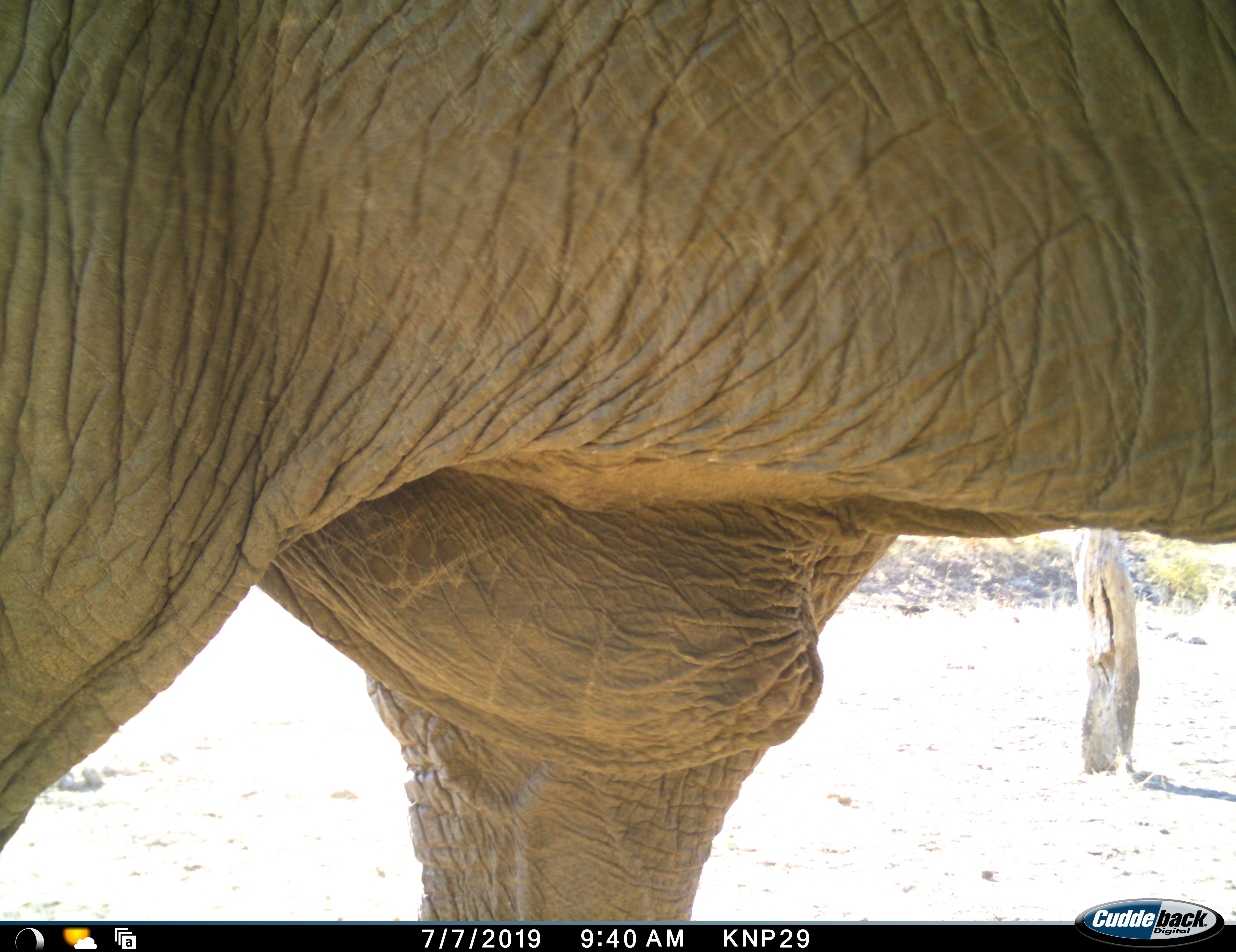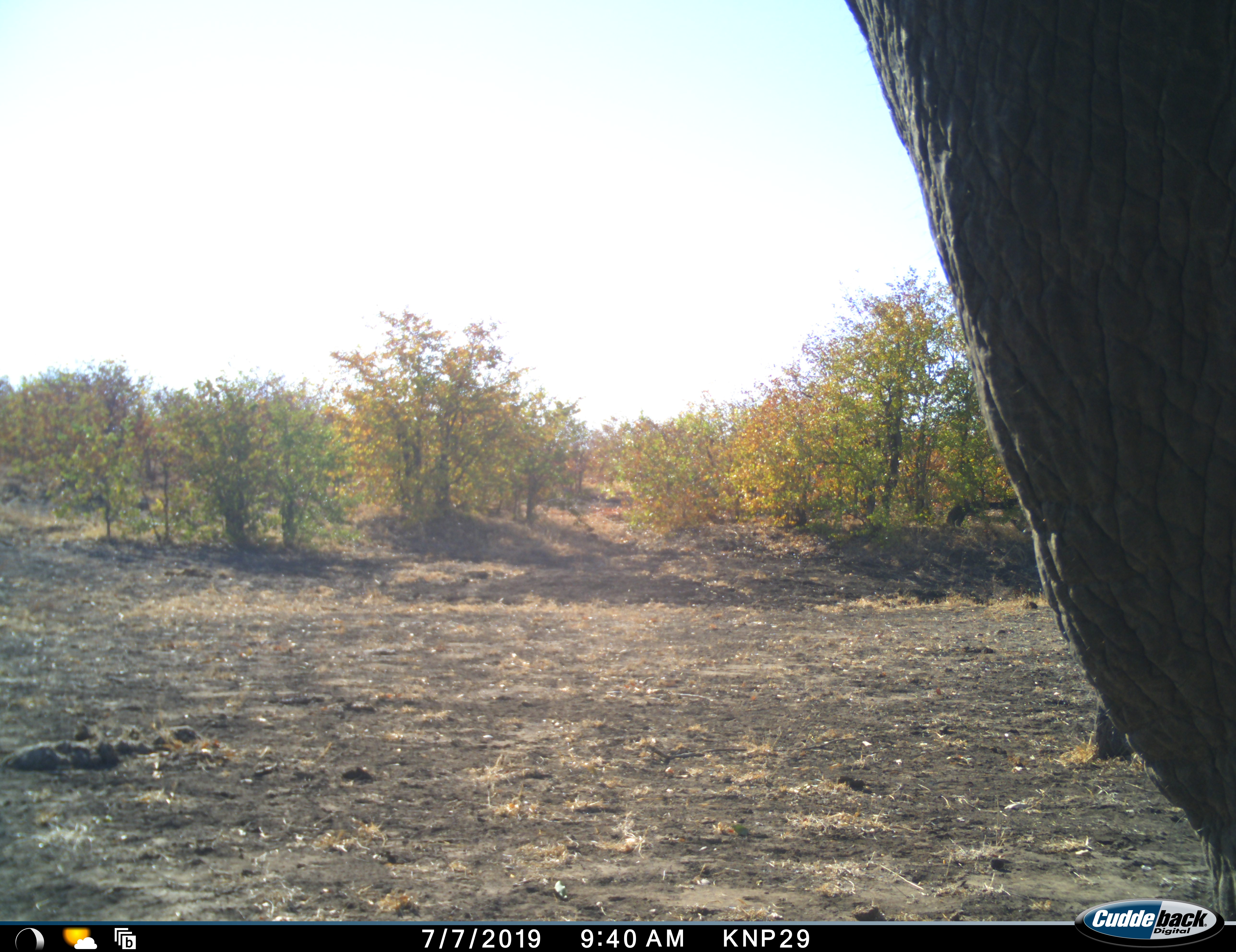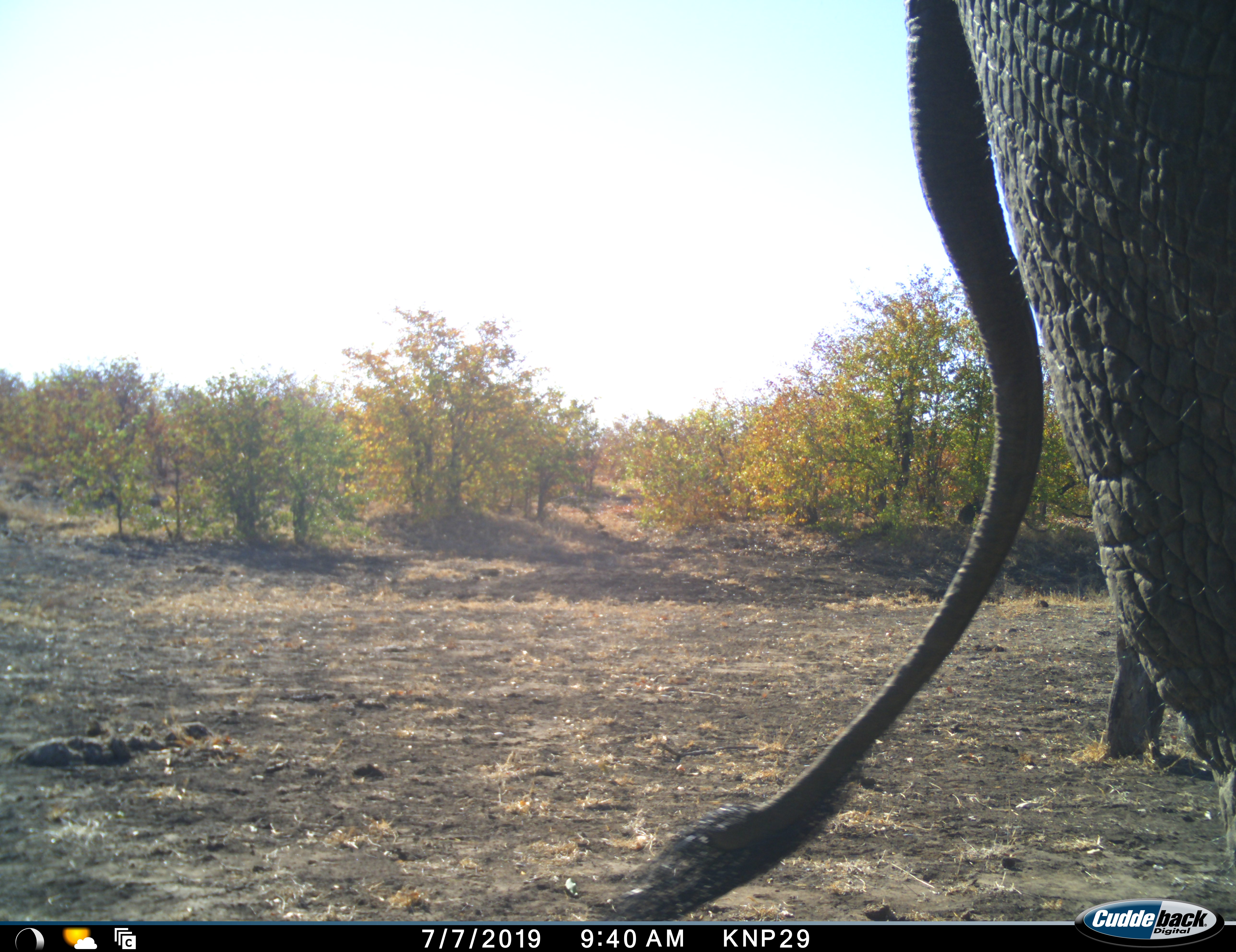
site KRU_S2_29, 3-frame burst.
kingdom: Animalia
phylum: Chordata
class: Mammalia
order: Proboscidea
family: Elephantidae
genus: Loxodonta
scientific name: Loxodonta africana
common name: african bush elephant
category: elephant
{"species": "elephant (african bush elephant) (Loxodonta africana)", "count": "1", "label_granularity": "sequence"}